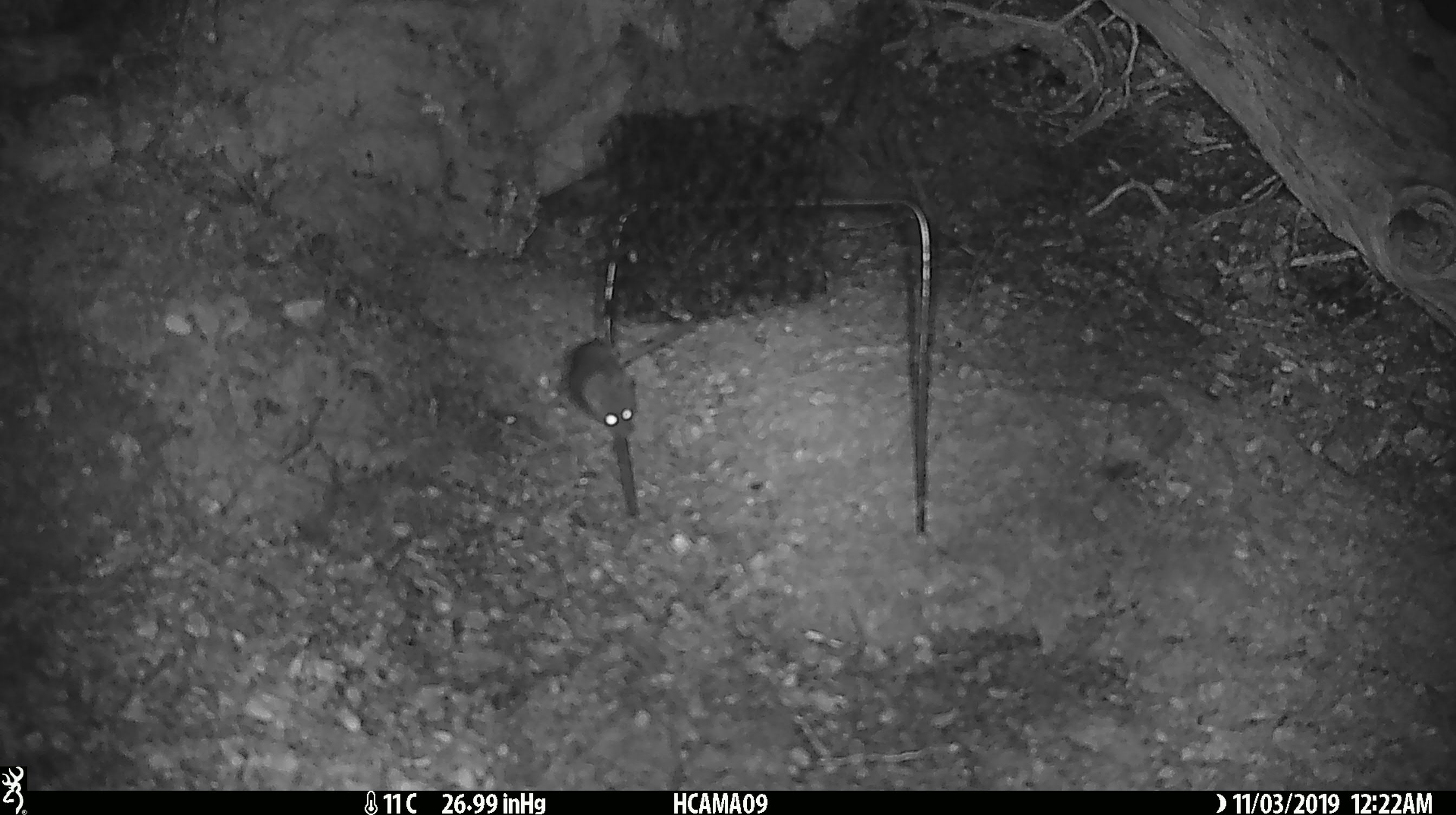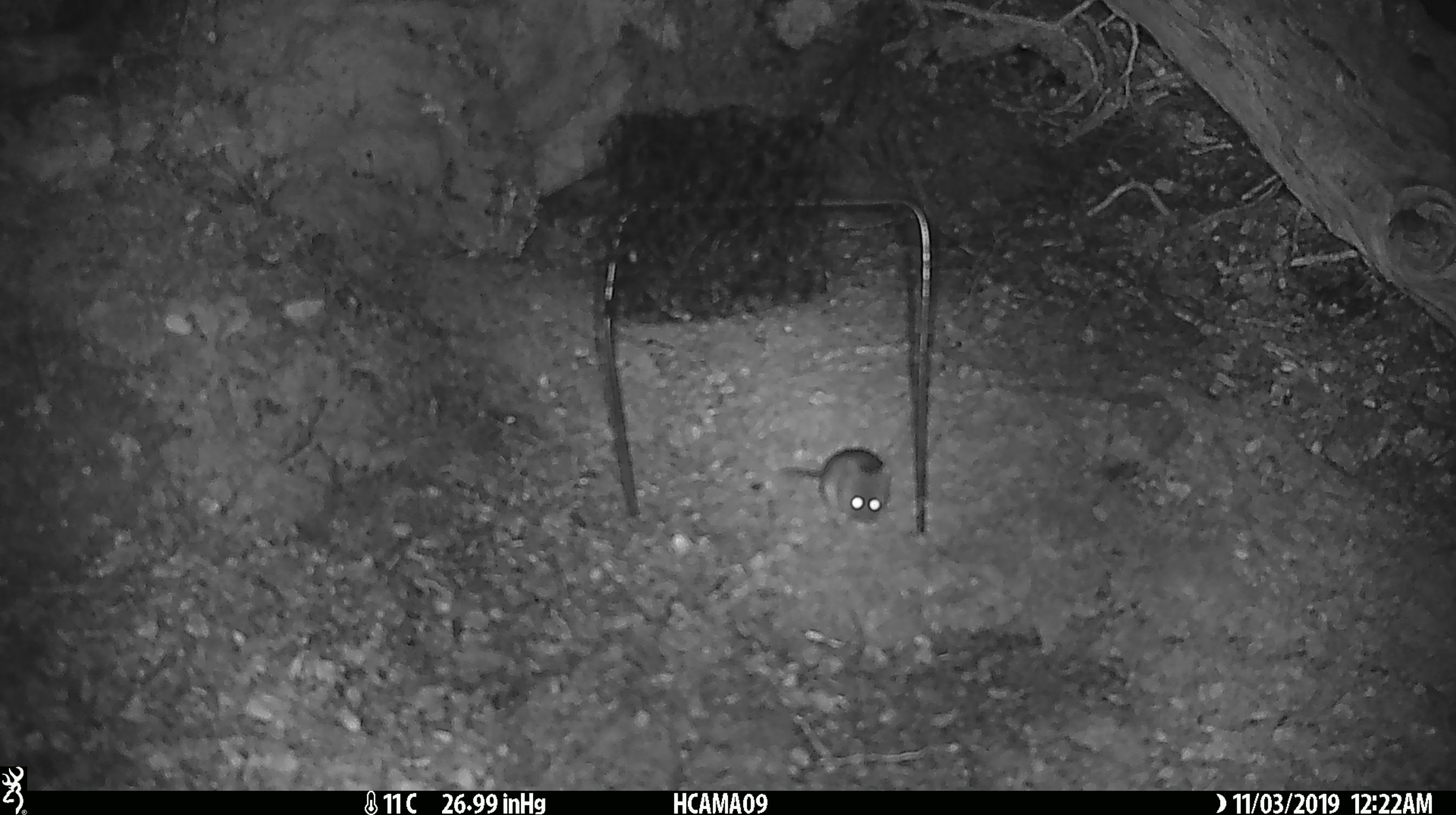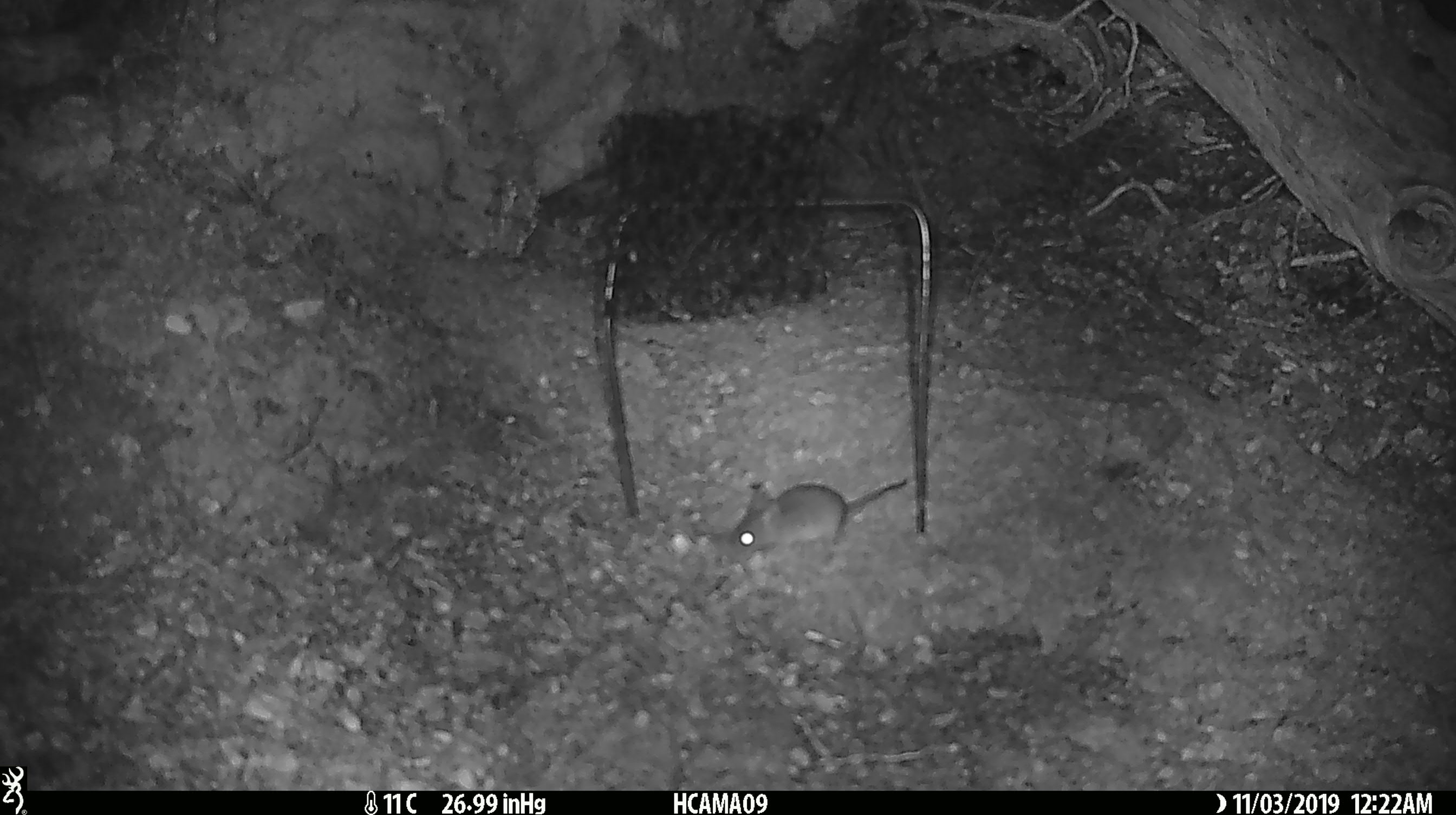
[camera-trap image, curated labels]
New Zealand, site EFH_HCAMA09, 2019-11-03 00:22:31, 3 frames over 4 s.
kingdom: Animalia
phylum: Chordata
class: Mammalia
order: Rodentia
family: Muridae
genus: Mus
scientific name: Mus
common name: mouse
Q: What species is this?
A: Mouse (Mus).